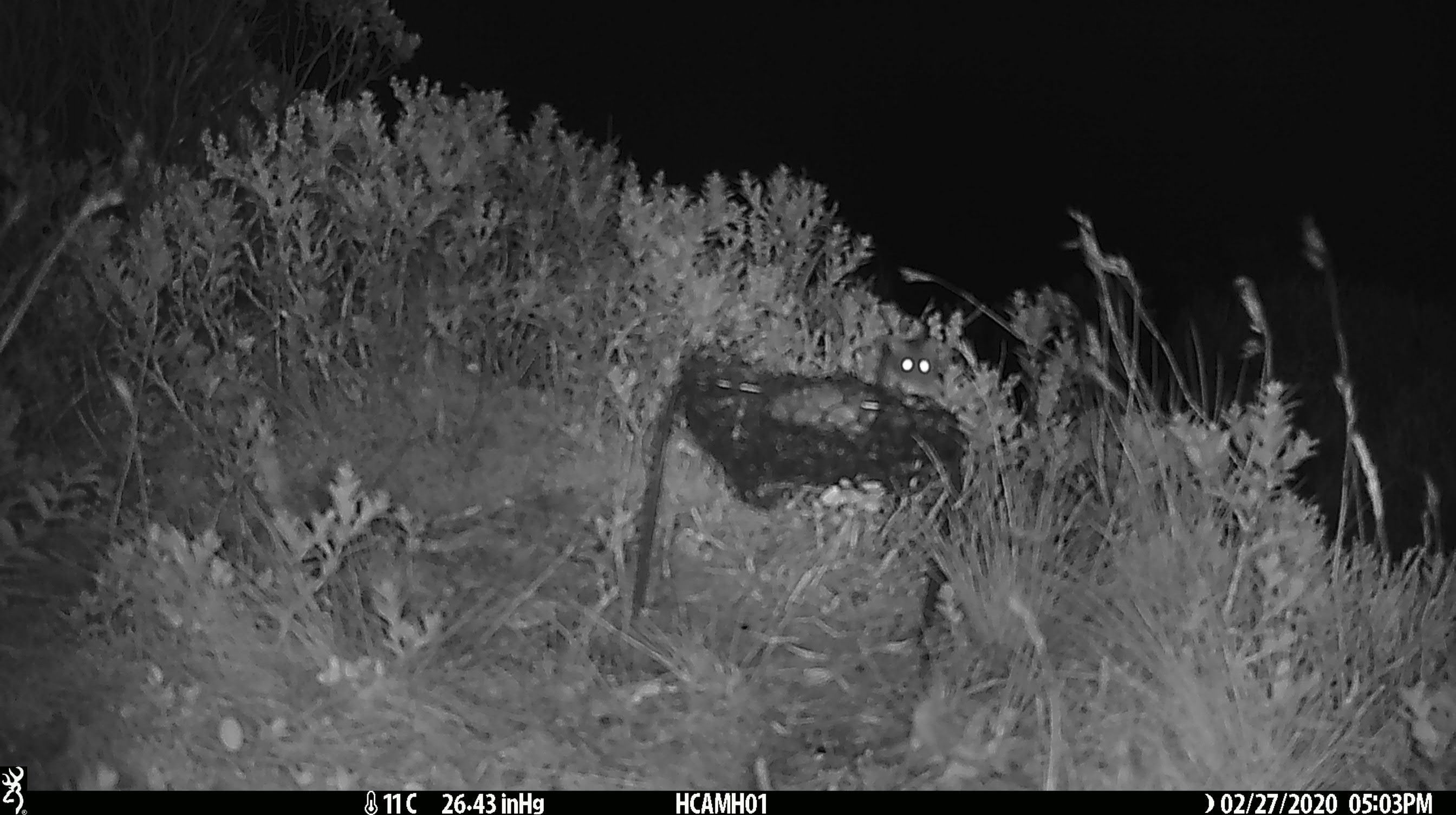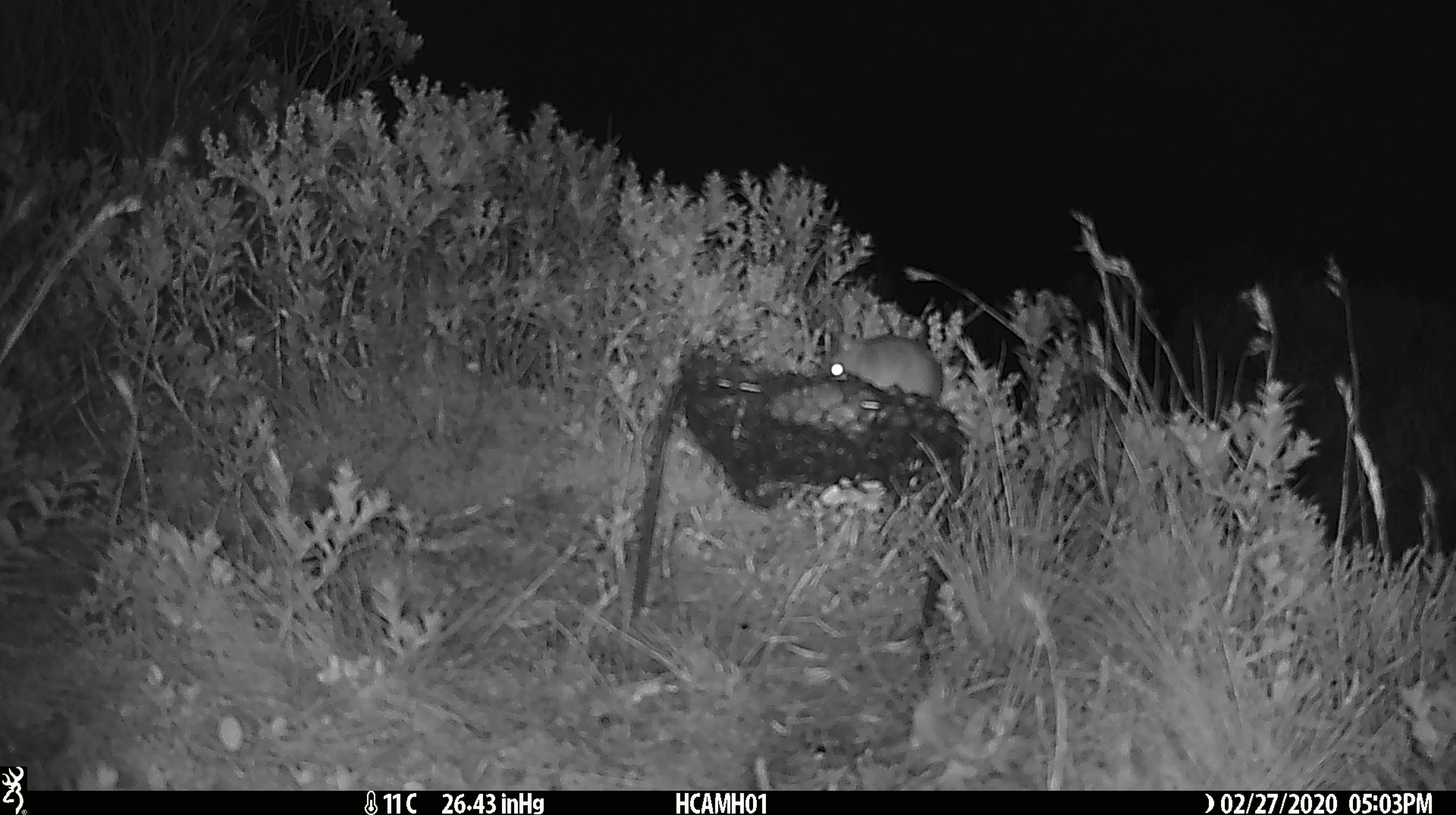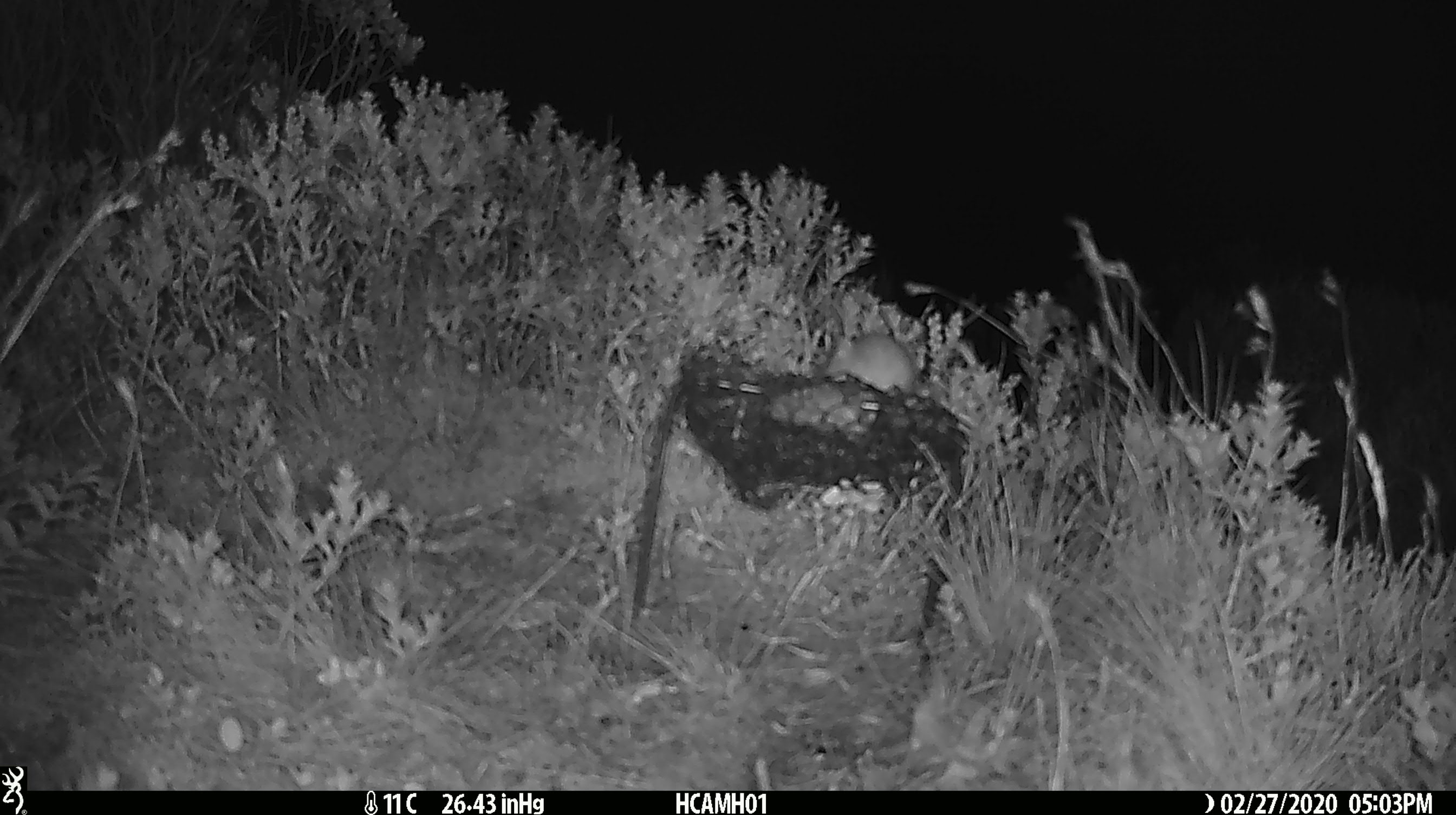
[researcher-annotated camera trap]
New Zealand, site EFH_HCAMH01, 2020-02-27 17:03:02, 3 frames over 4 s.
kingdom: Animalia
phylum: Chordata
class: Mammalia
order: Rodentia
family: Muridae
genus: Mus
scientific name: Mus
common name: mouse